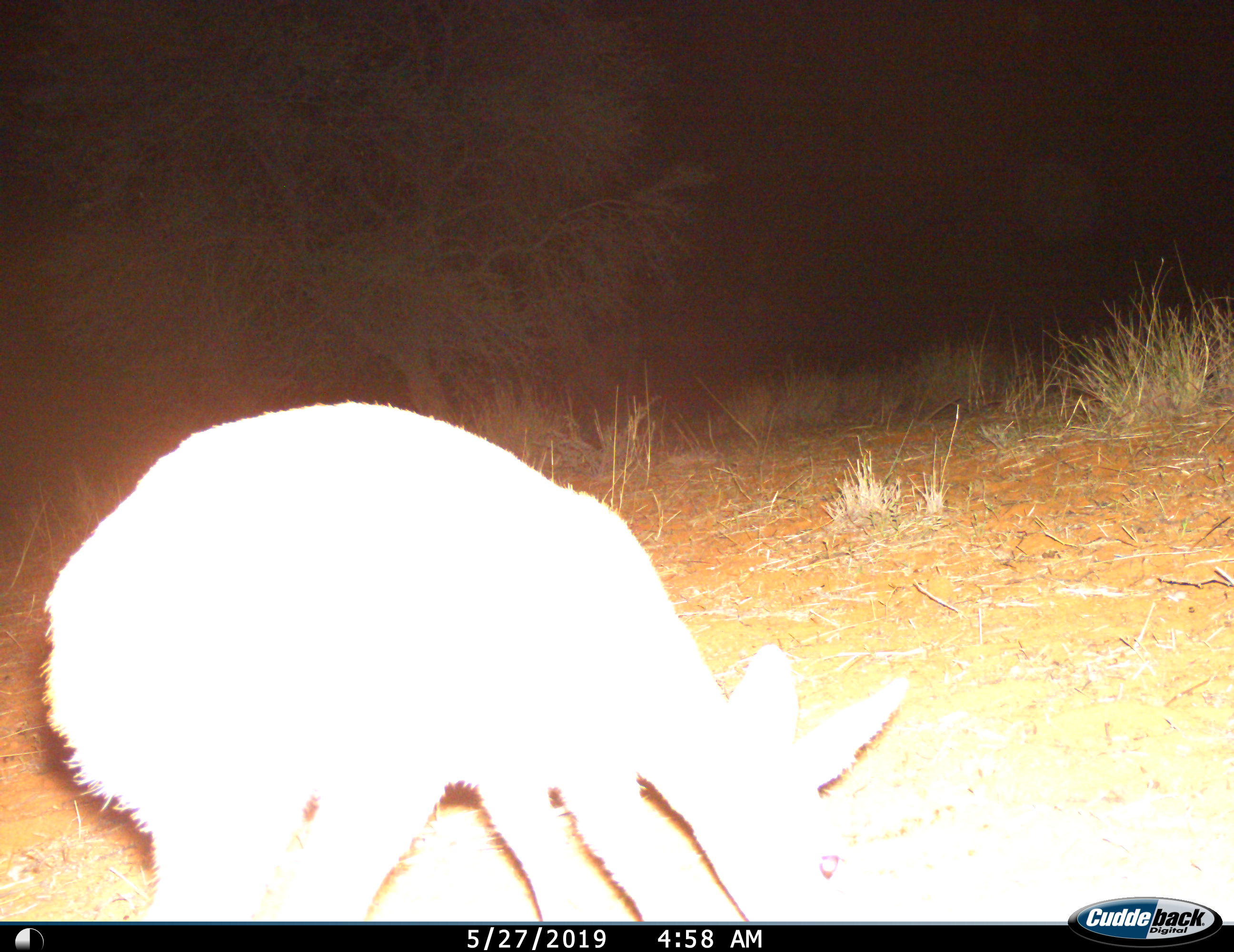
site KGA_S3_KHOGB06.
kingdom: Animalia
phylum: Chordata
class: Mammalia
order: Artiodactyla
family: Bovidae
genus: Raphicerus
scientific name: Raphicerus campestris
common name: steenbok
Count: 1.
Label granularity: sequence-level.